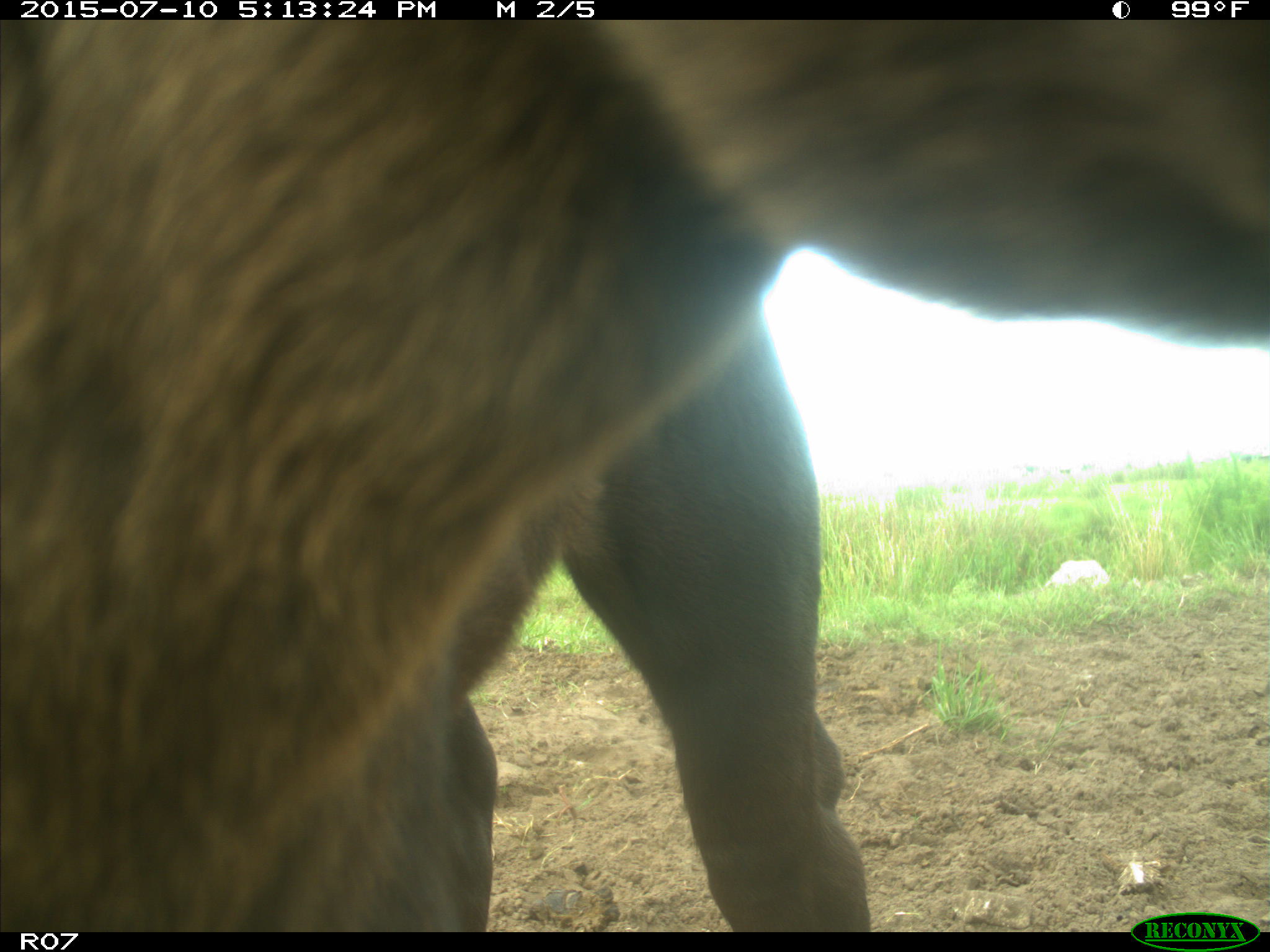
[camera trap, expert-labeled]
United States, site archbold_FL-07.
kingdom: Animalia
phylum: Chordata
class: Mammalia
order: Artiodactyla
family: Bovidae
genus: Bos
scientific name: Bos taurus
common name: domestic cow